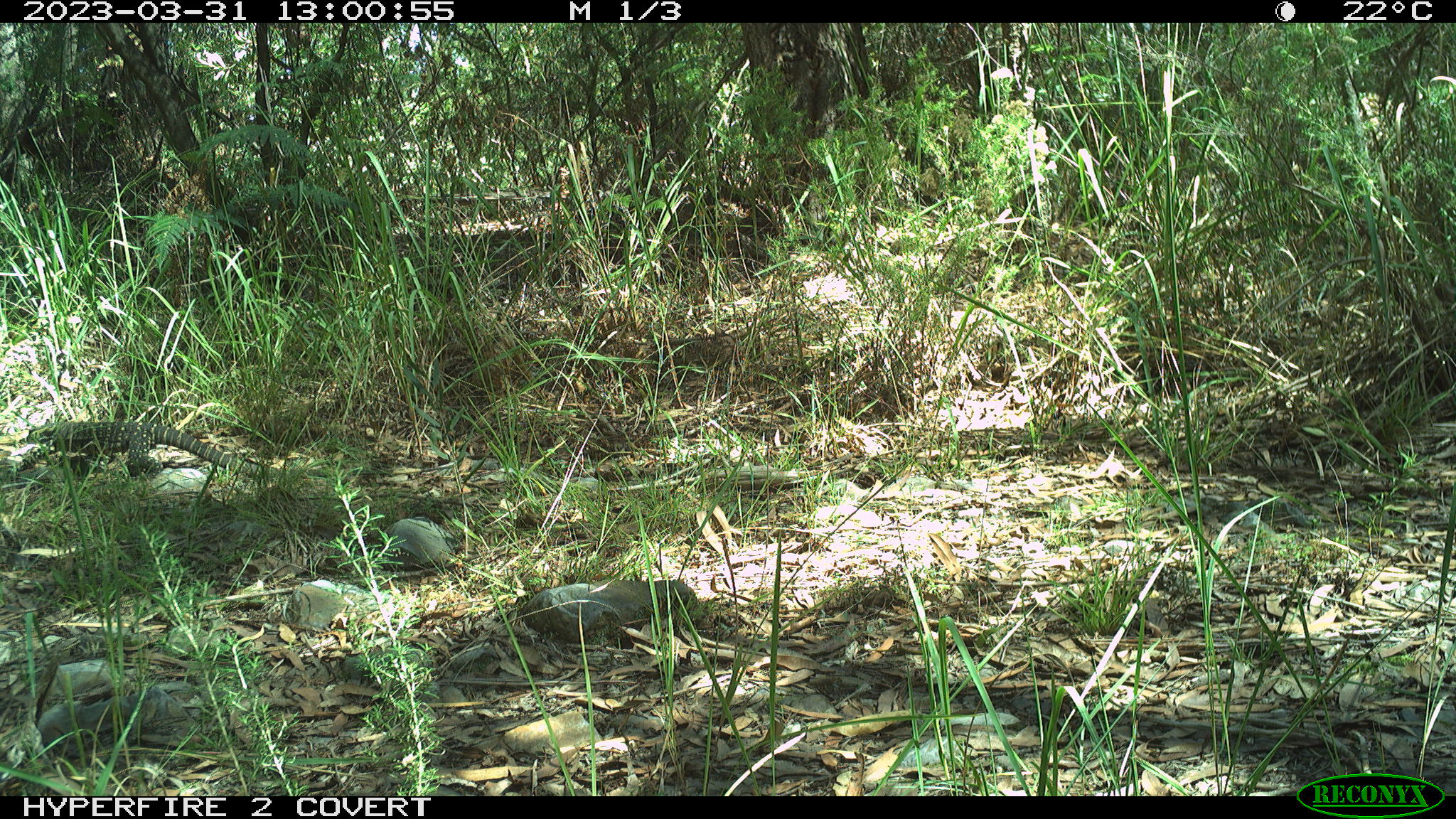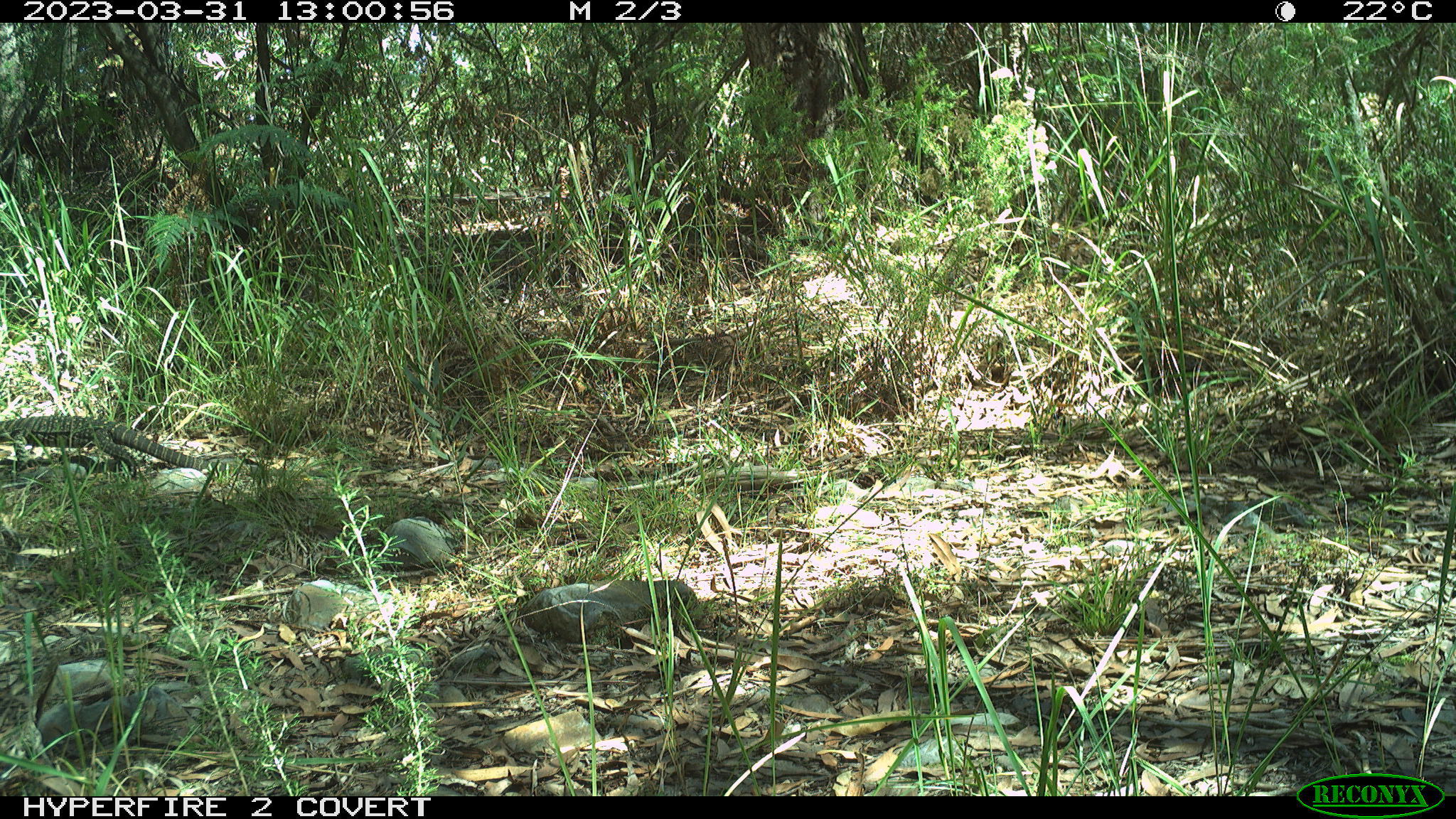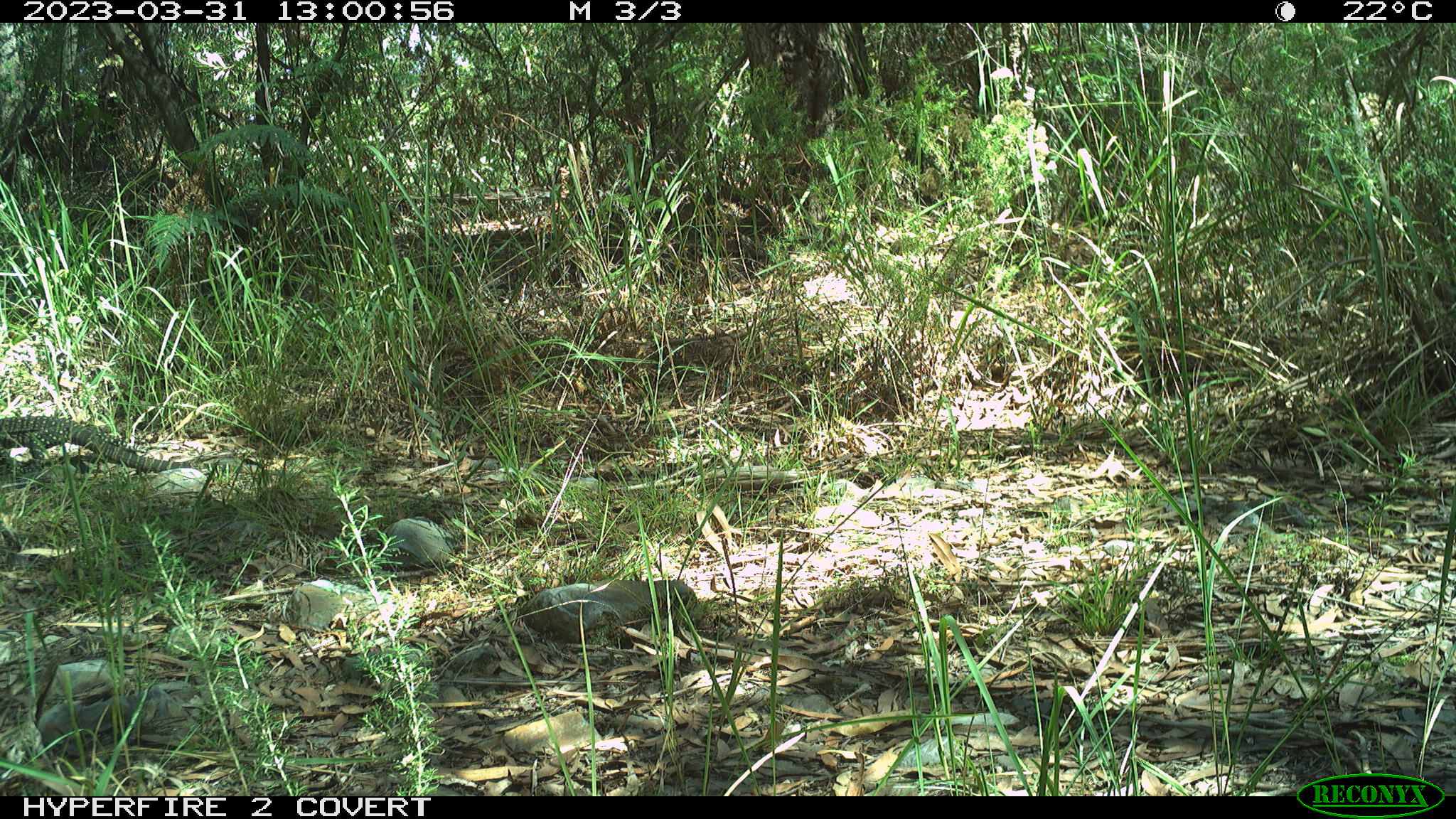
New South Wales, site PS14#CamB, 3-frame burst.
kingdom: Animalia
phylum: Chordata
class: Reptilia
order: Squamata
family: Varanidae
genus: Varanus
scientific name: Varanus varius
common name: lace monitor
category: goanna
Goanna (lace monitor) (Varanus varius).